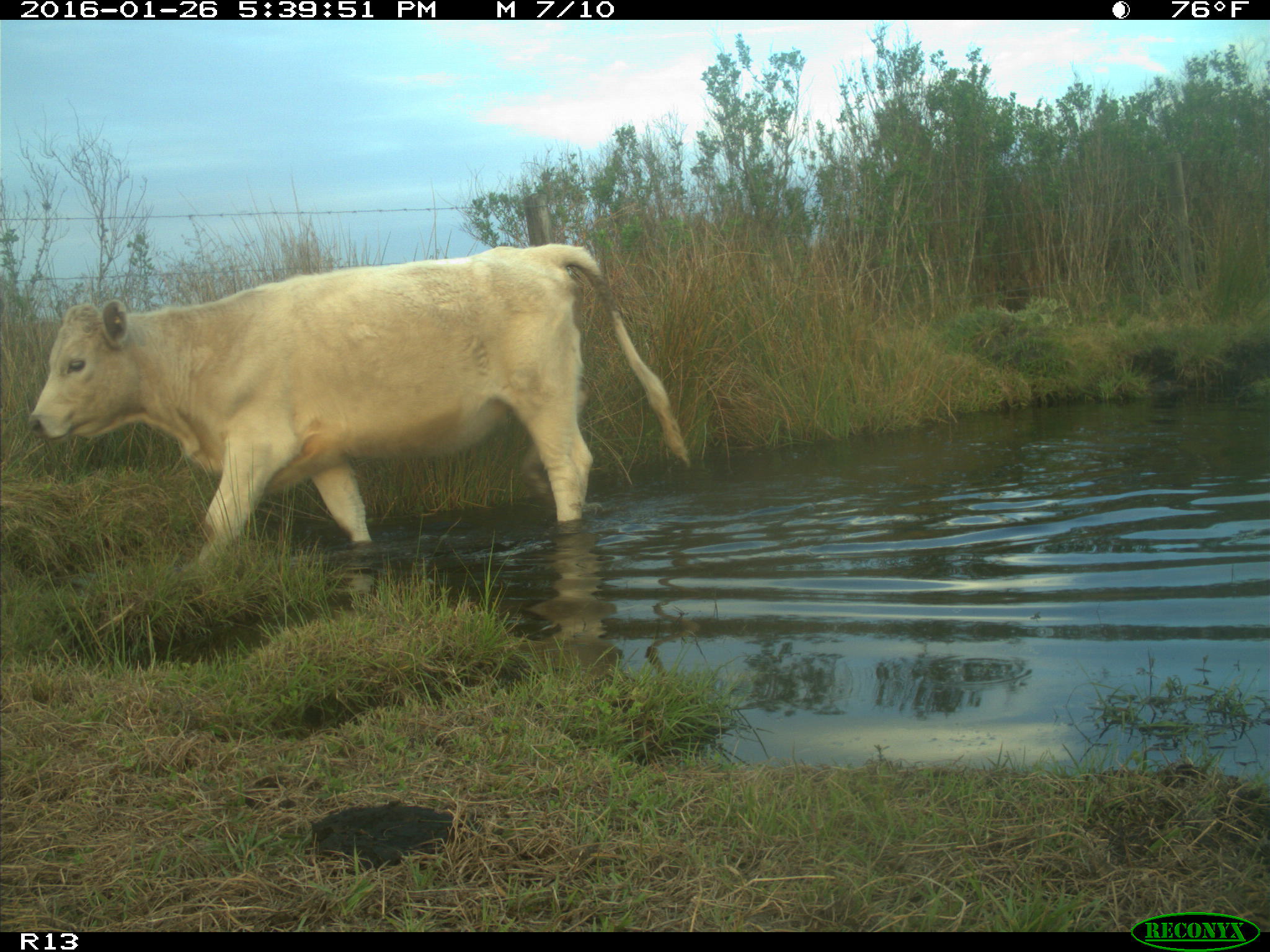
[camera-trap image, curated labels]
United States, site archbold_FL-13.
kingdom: Animalia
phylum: Chordata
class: Mammalia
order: Artiodactyla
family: Bovidae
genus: Bos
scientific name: Bos taurus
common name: domestic cow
Bos taurus (domestic cow).